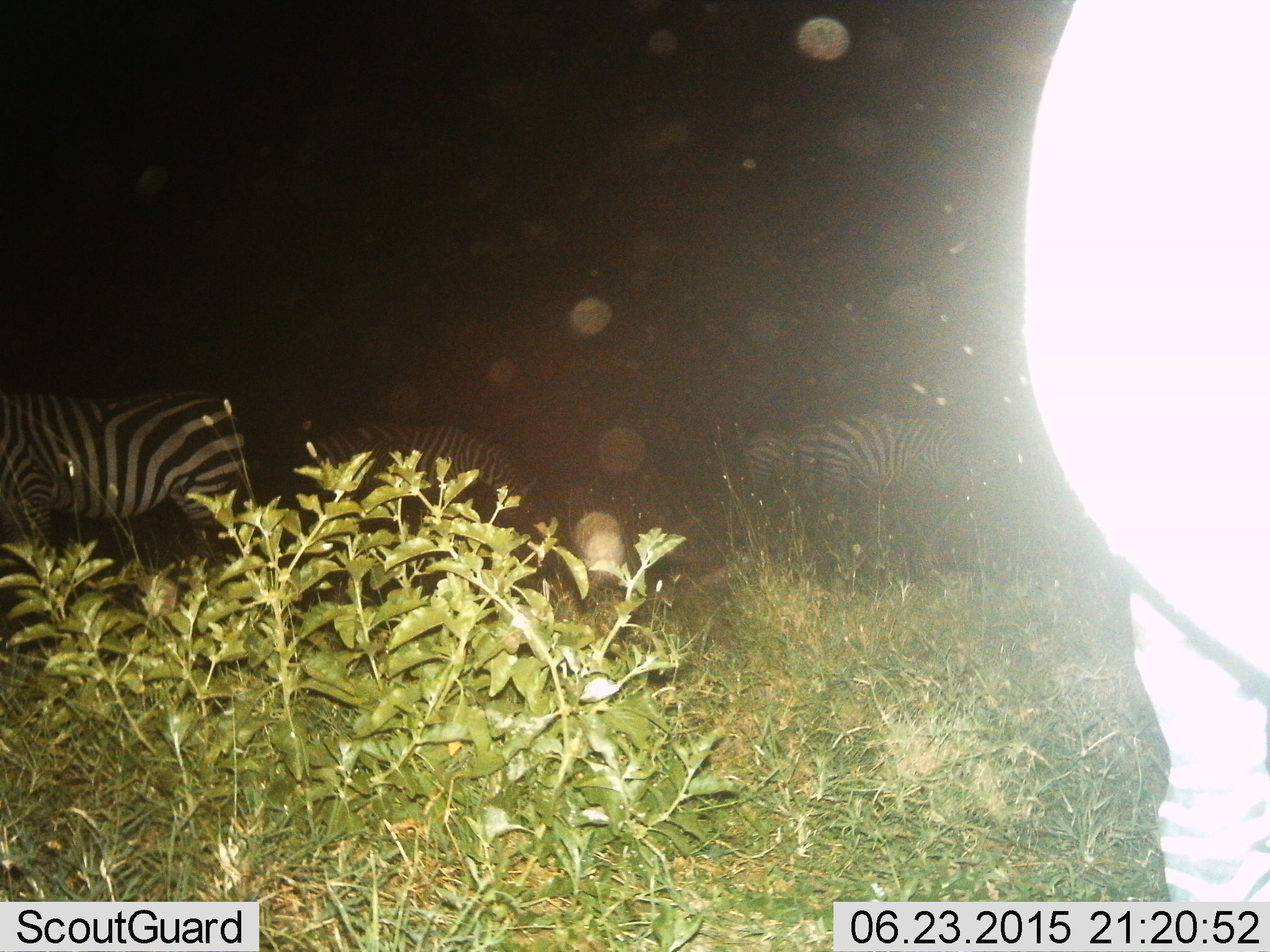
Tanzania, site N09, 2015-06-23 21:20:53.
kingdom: Animalia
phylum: Chordata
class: Mammalia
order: Perissodactyla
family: Equidae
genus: Equus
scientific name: Equus quagga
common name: plains zebra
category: zebra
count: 5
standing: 73%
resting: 0%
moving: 9%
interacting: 0%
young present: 0%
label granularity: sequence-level